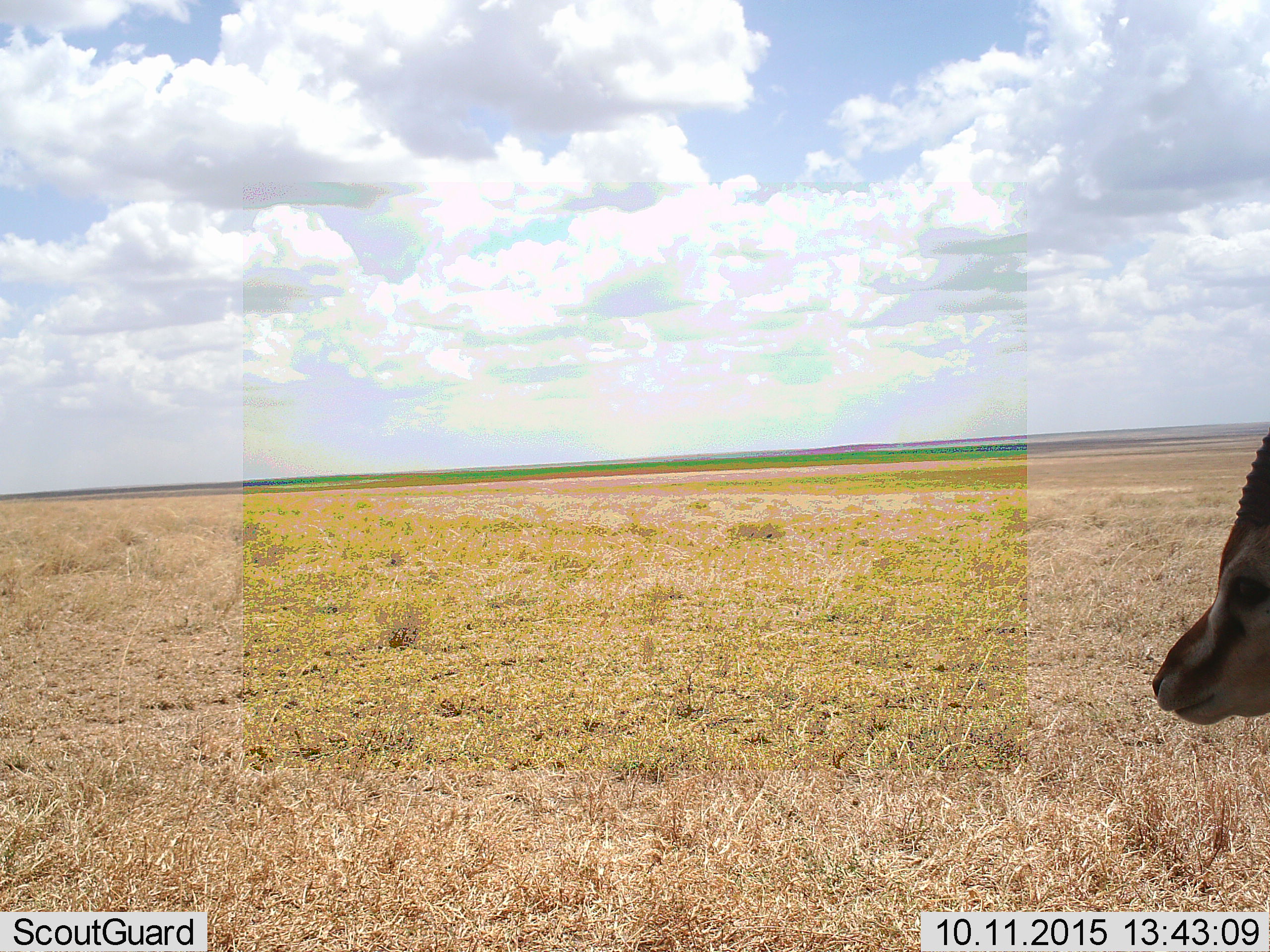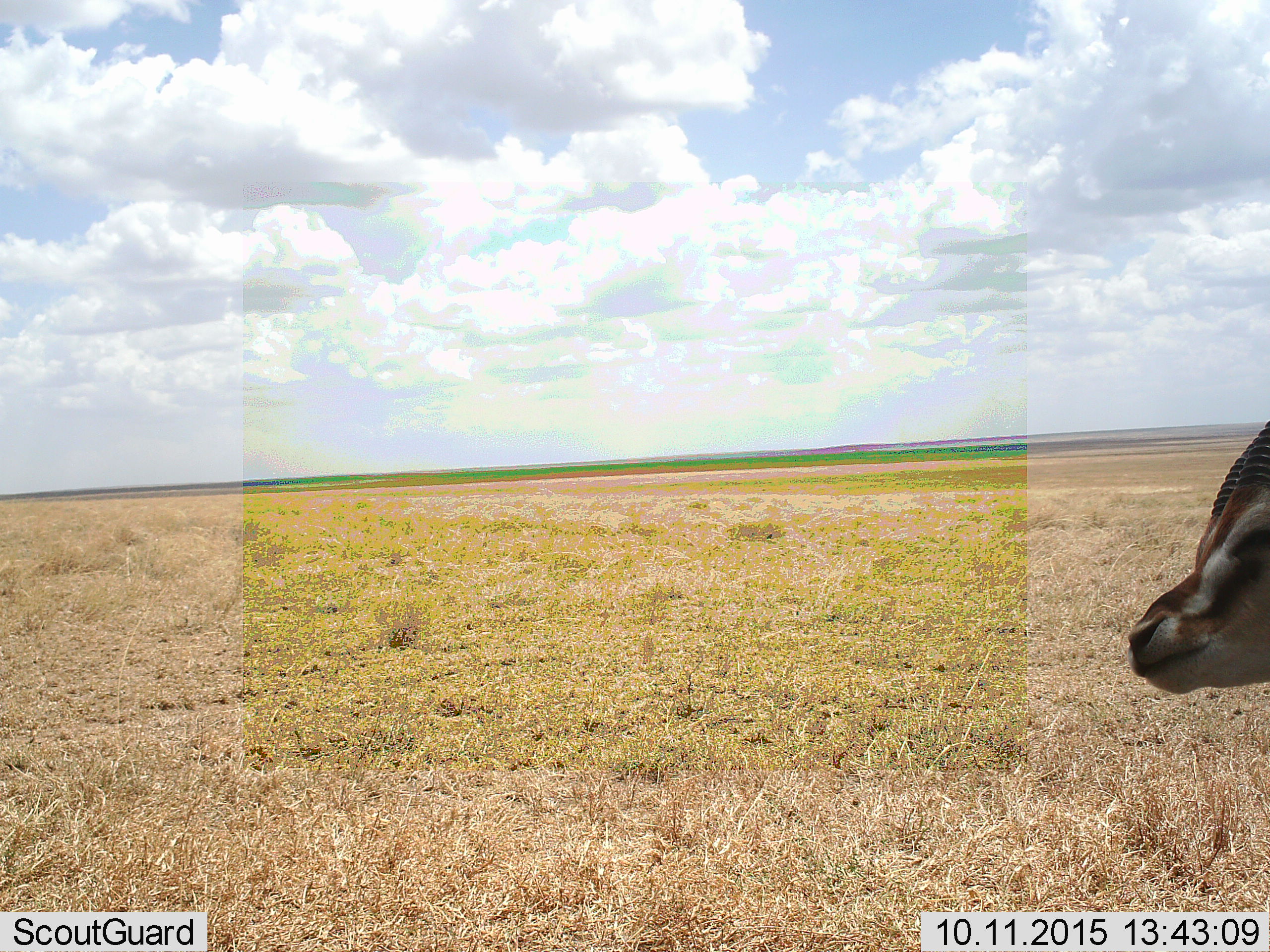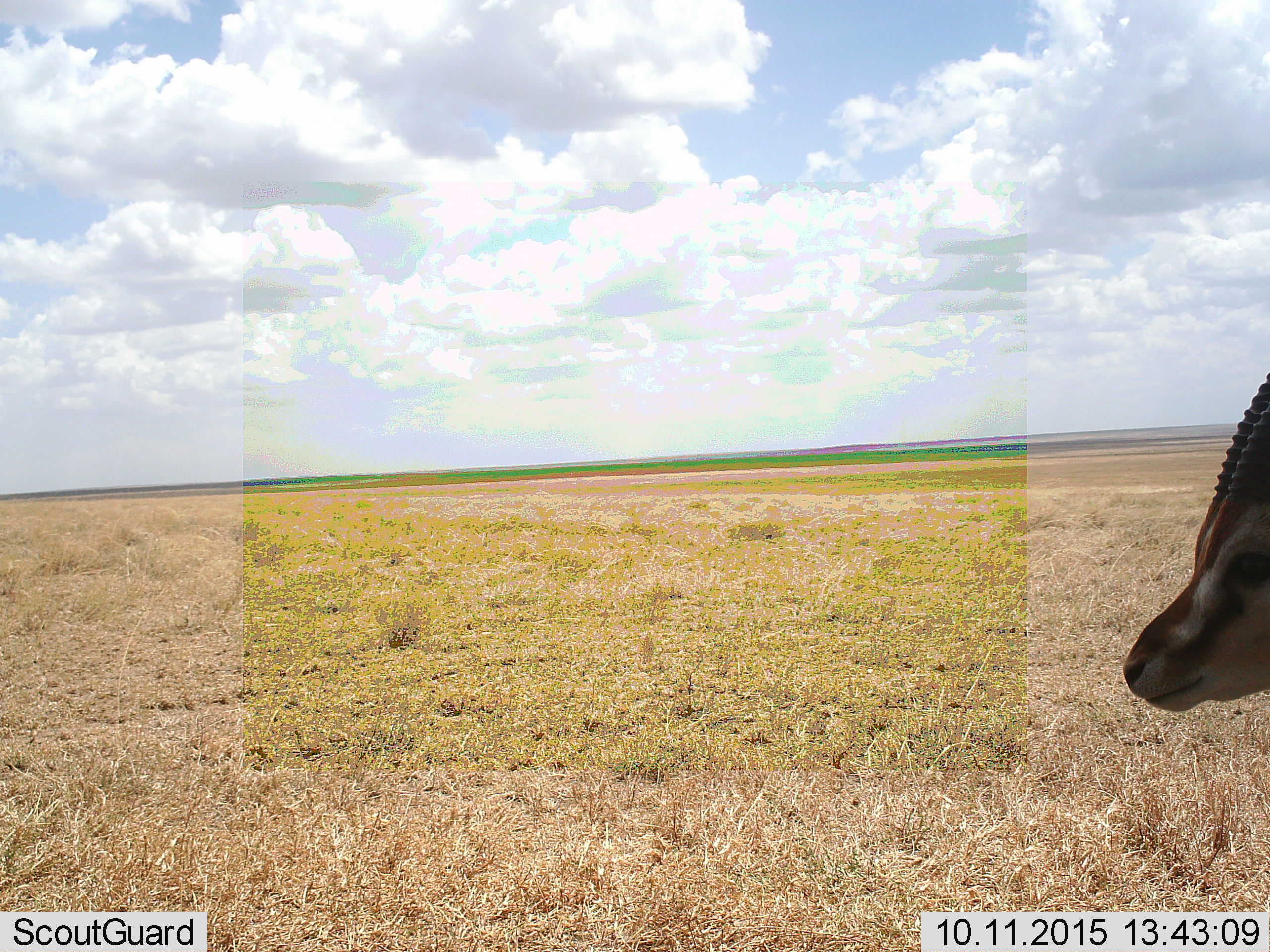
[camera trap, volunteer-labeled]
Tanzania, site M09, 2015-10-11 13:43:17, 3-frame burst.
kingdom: Animalia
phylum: Chordata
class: Mammalia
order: Artiodactyla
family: Bovidae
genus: Eudorcas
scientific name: Eudorcas thomsonii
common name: thomson's gazelle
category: gazellethomsons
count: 1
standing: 90%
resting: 0%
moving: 10%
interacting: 0%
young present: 0%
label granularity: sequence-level